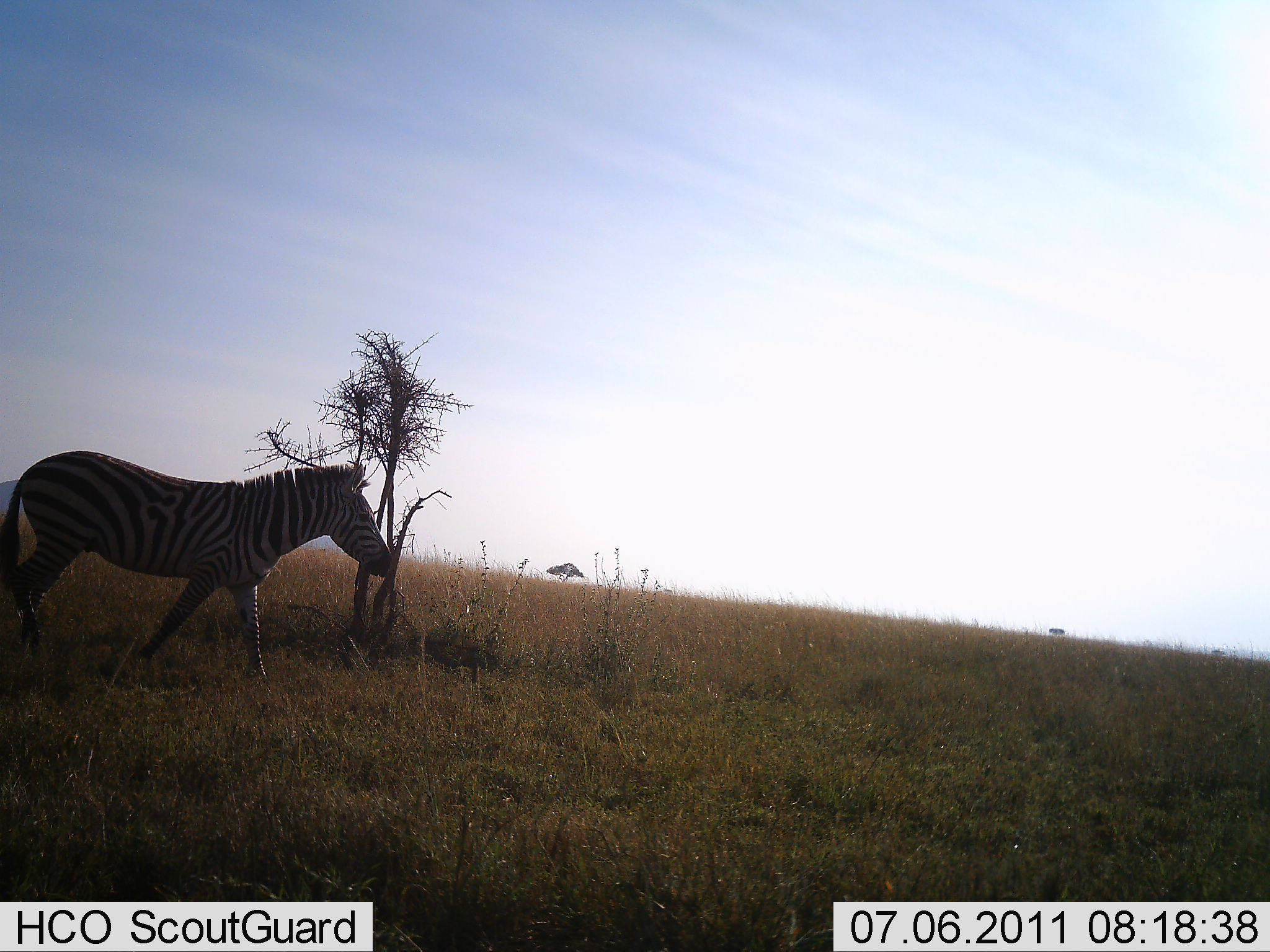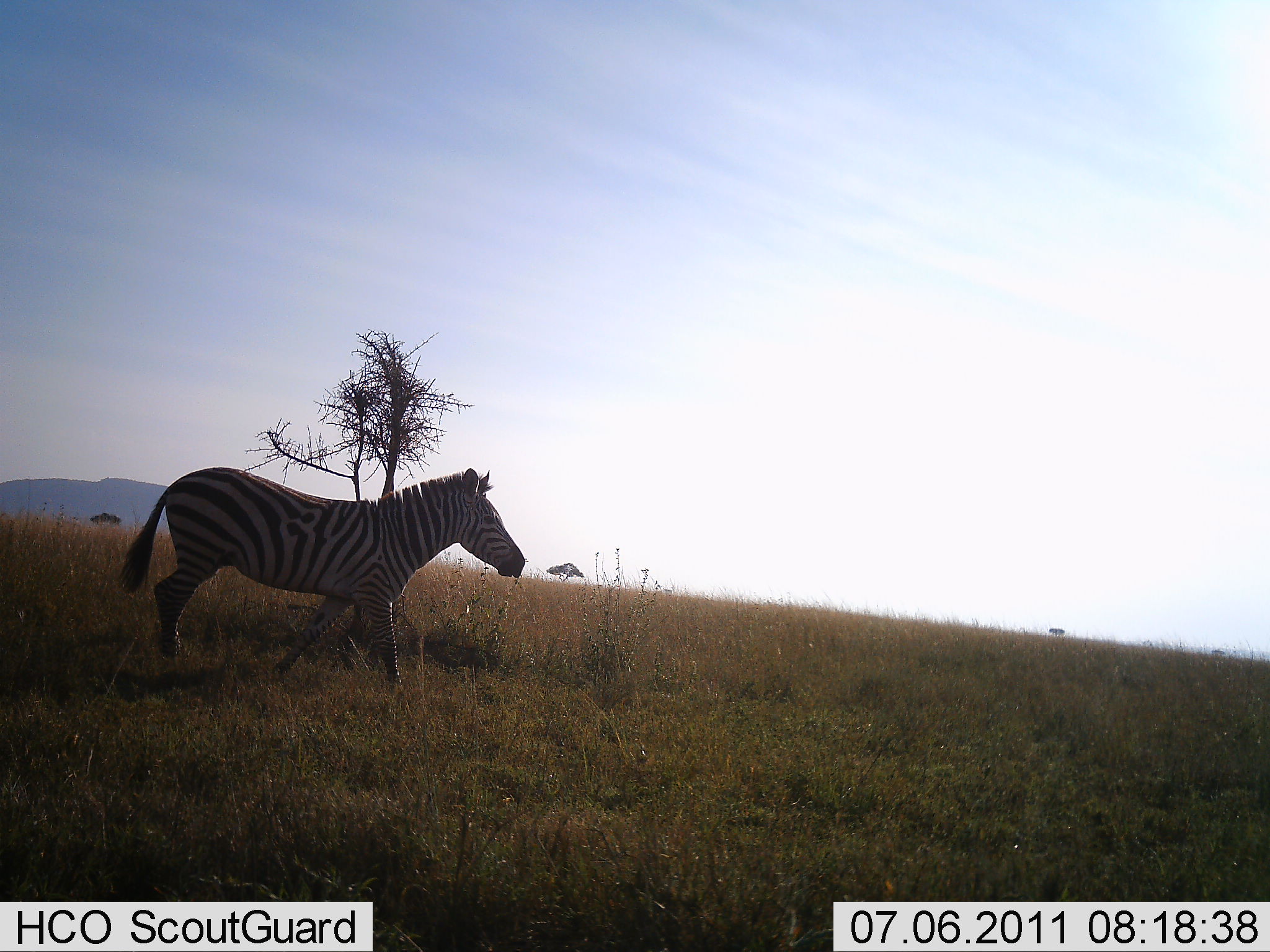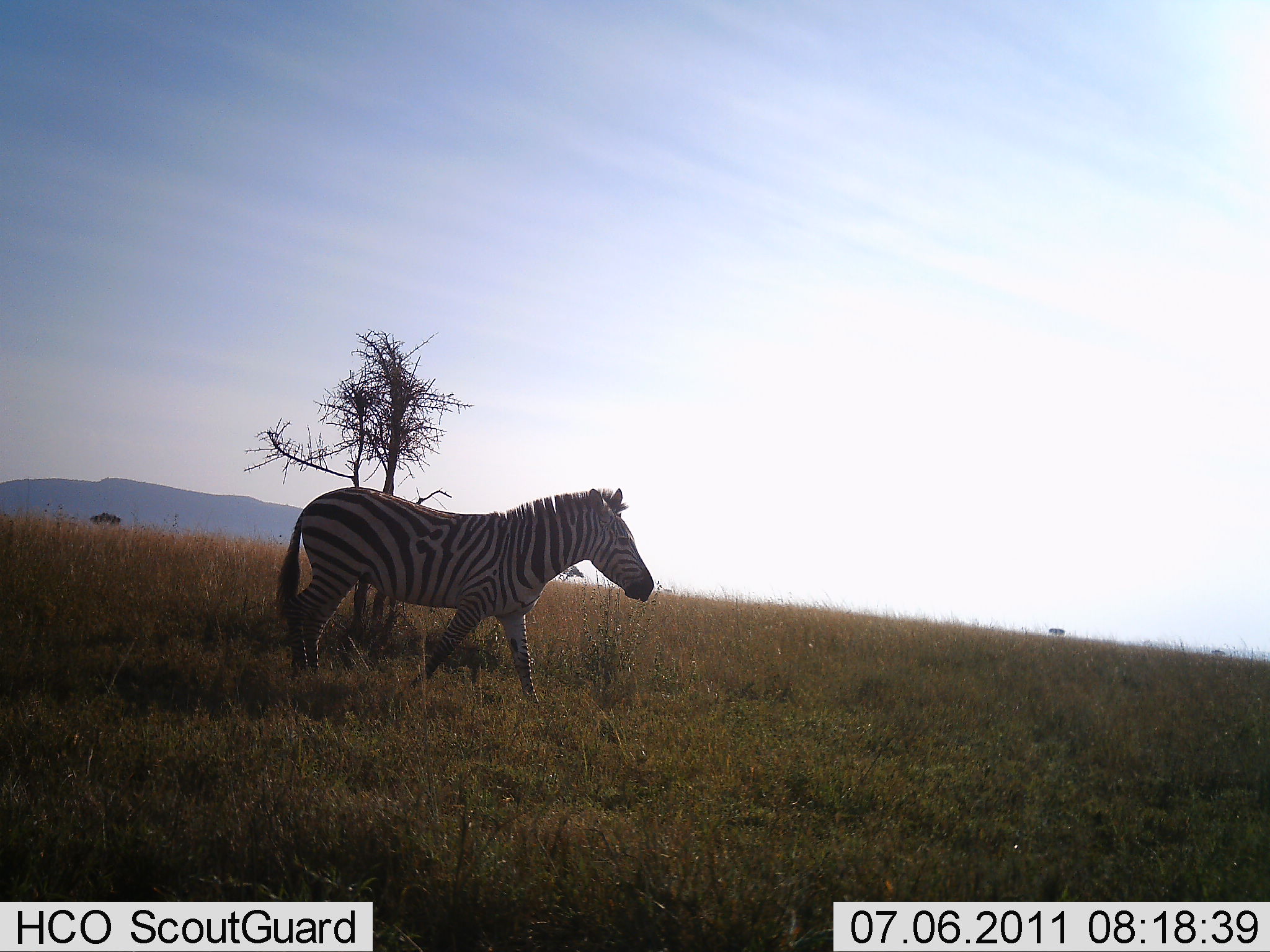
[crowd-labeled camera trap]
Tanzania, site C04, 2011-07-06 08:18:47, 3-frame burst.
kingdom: Animalia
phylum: Chordata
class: Mammalia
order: Perissodactyla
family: Equidae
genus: Equus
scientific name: Equus quagga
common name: plains zebra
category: zebra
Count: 1.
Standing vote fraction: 8%.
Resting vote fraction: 0%.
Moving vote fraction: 100%.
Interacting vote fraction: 0%.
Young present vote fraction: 0%.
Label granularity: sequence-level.